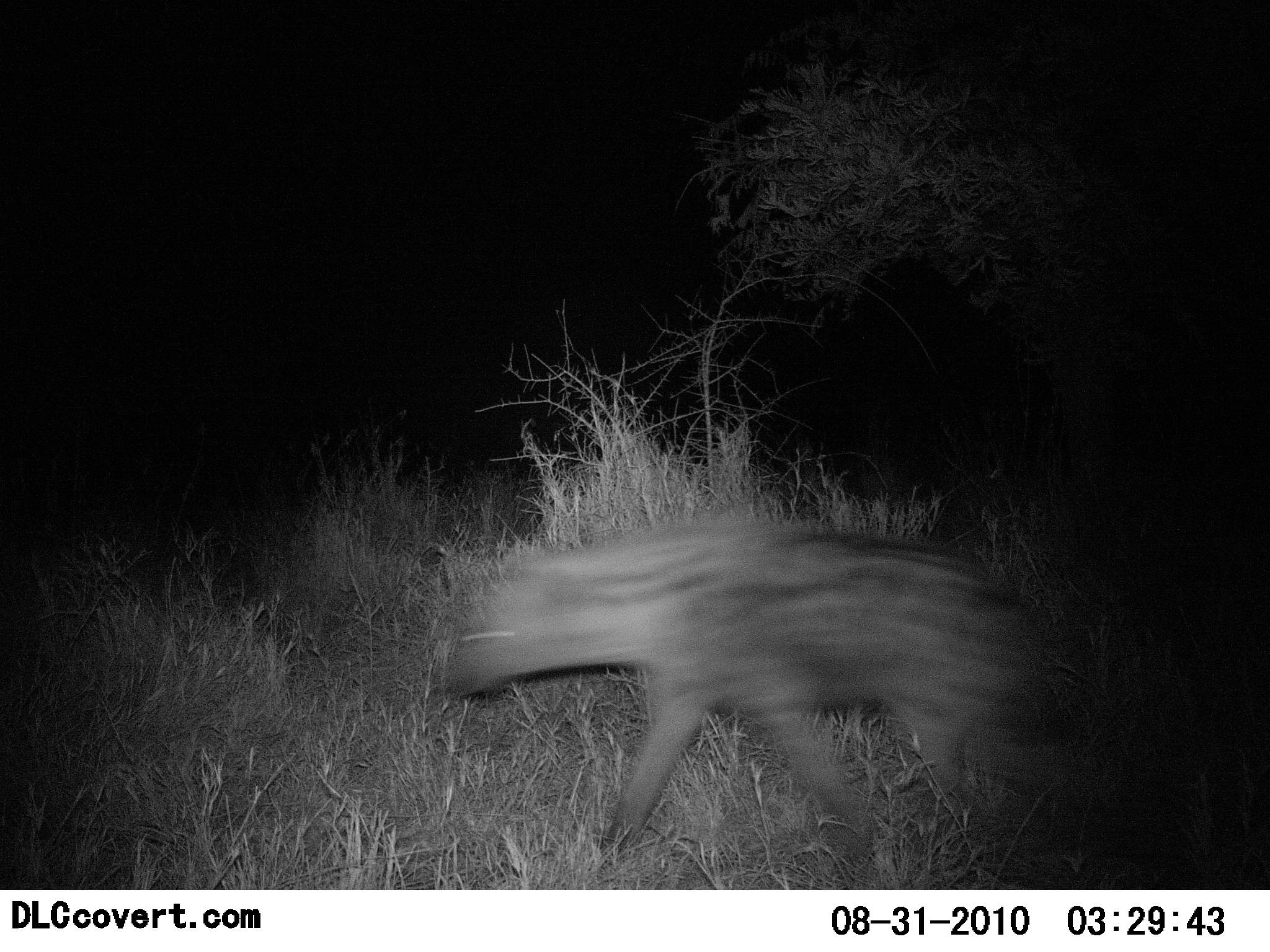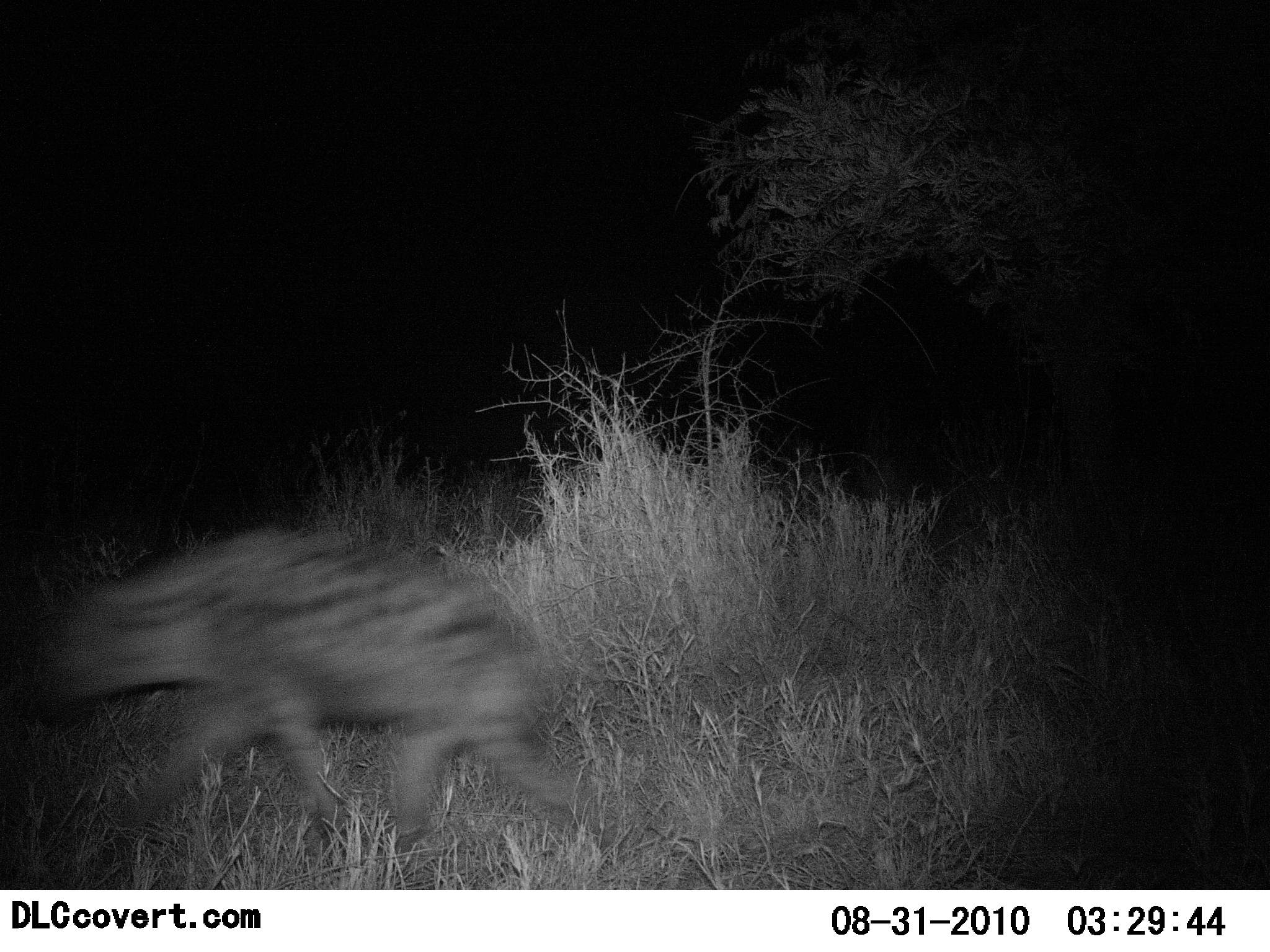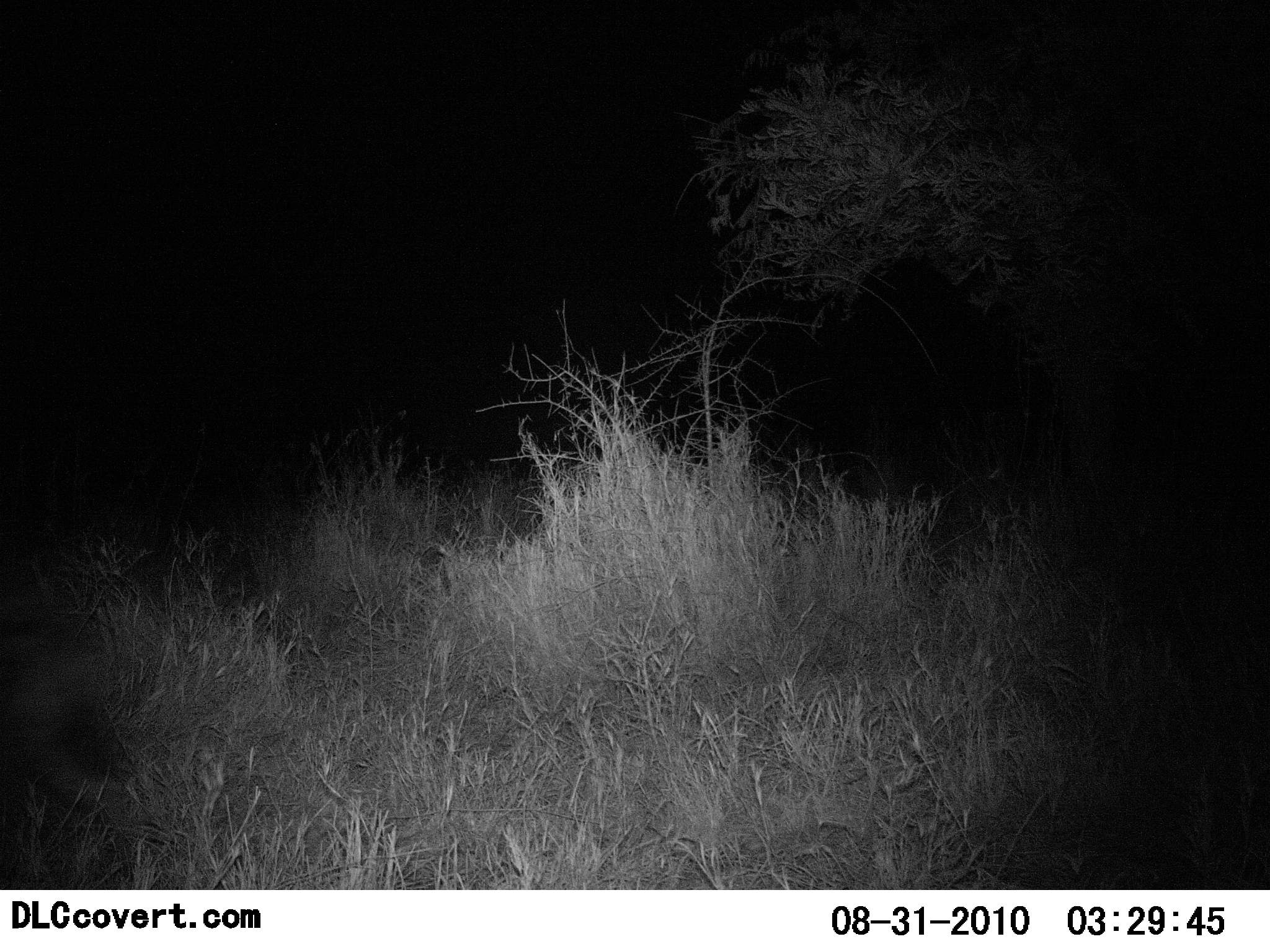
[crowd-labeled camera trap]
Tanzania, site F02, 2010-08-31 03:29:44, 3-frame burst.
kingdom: Animalia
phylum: Chordata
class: Mammalia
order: Carnivora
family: Hyaenidae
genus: Crocuta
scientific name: Crocuta crocuta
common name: spotted hyena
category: hyenaspotted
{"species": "hyenaspotted (spotted hyena) (Crocuta crocuta)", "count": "1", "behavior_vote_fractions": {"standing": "0%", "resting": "0%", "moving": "100%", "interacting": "0%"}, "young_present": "0%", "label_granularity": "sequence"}